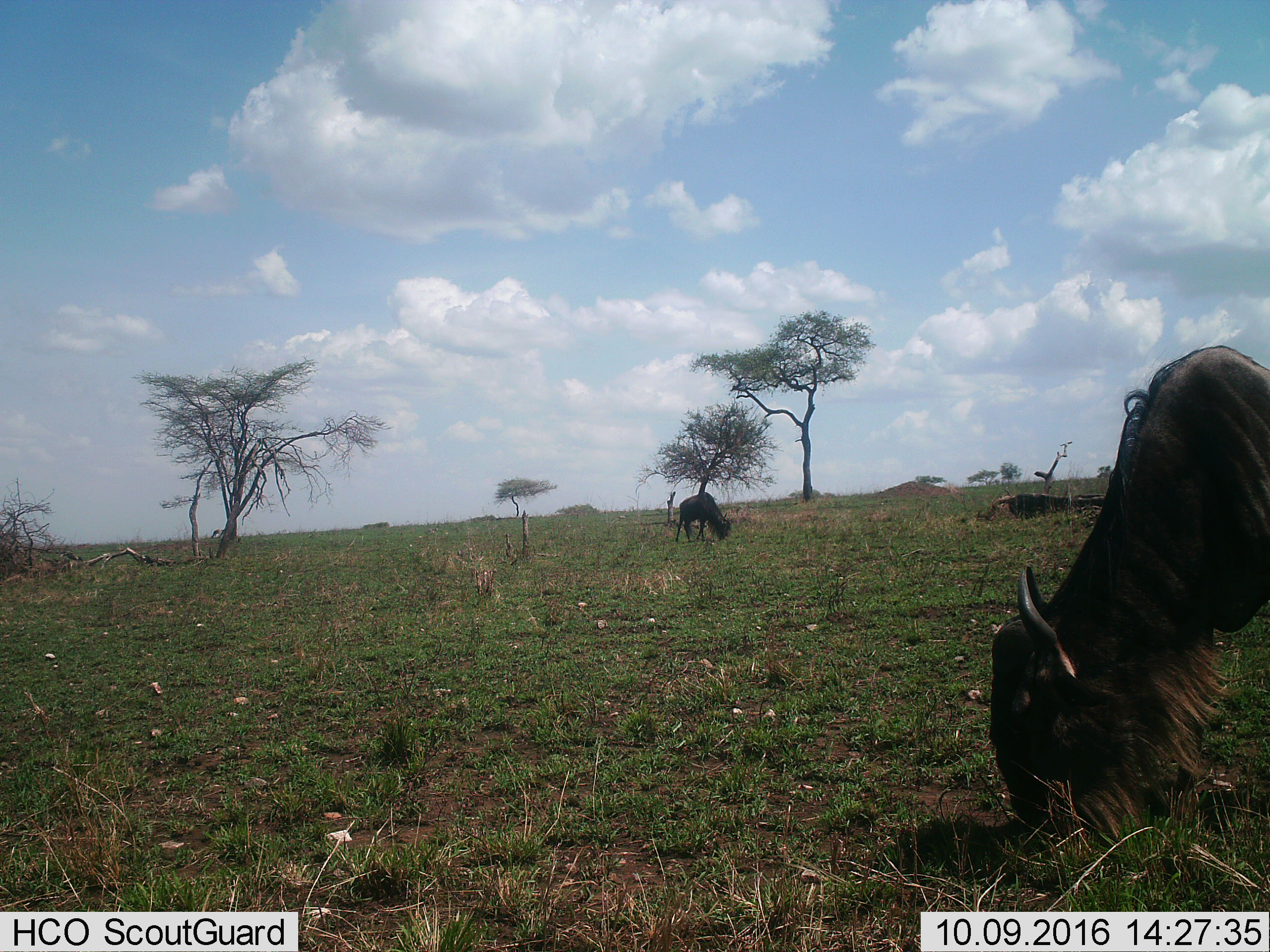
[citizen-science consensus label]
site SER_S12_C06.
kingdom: Animalia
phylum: Chordata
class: Mammalia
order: Artiodactyla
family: Bovidae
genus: Connochaetes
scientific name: Connochaetes taurinus taurinus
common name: blue wildebeest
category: wildebeestblue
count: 2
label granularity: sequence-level